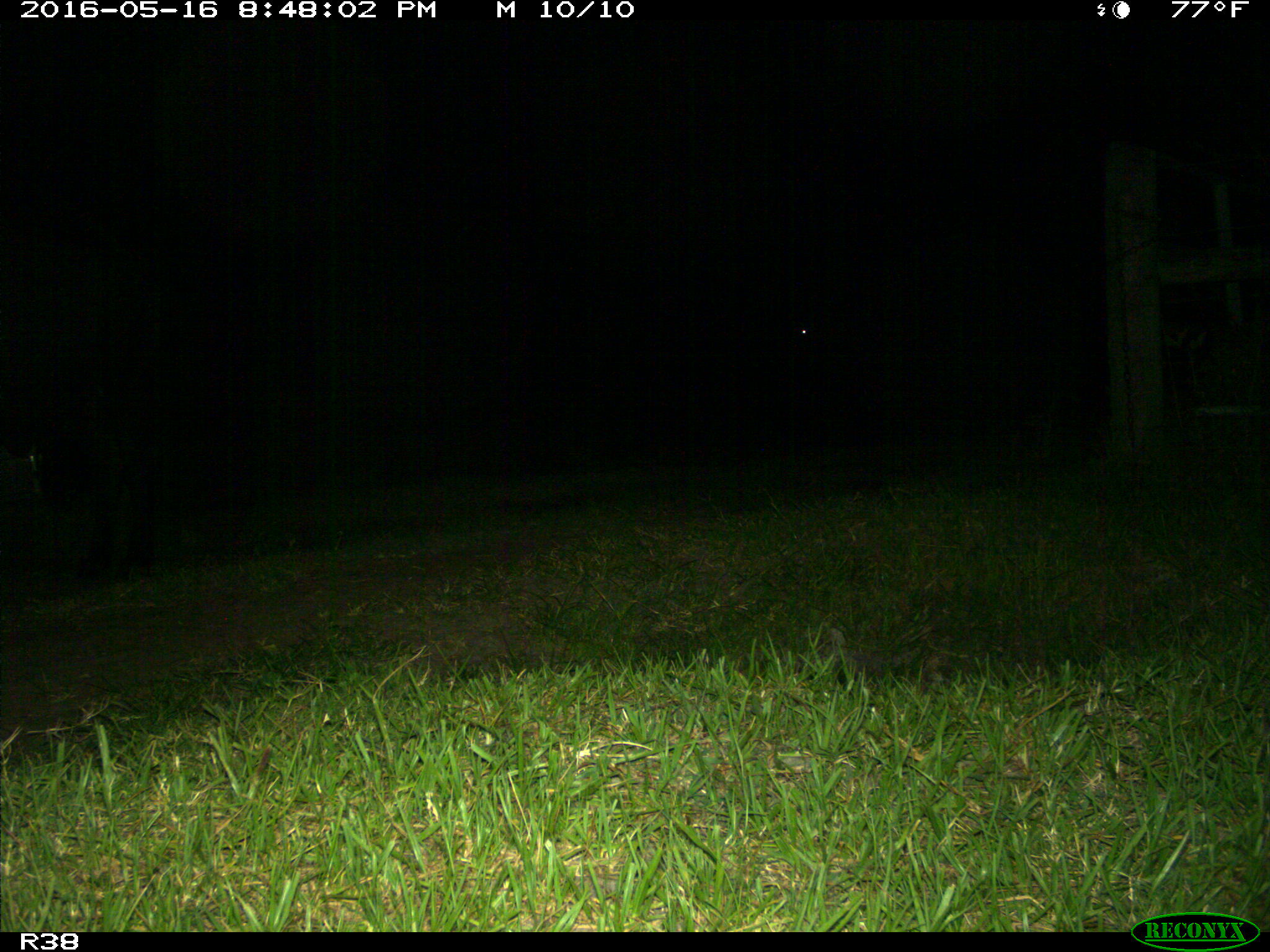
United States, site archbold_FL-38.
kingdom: Animalia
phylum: Chordata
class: Mammalia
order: Artiodactyla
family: Bovidae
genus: Bos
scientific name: Bos taurus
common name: domestic cow